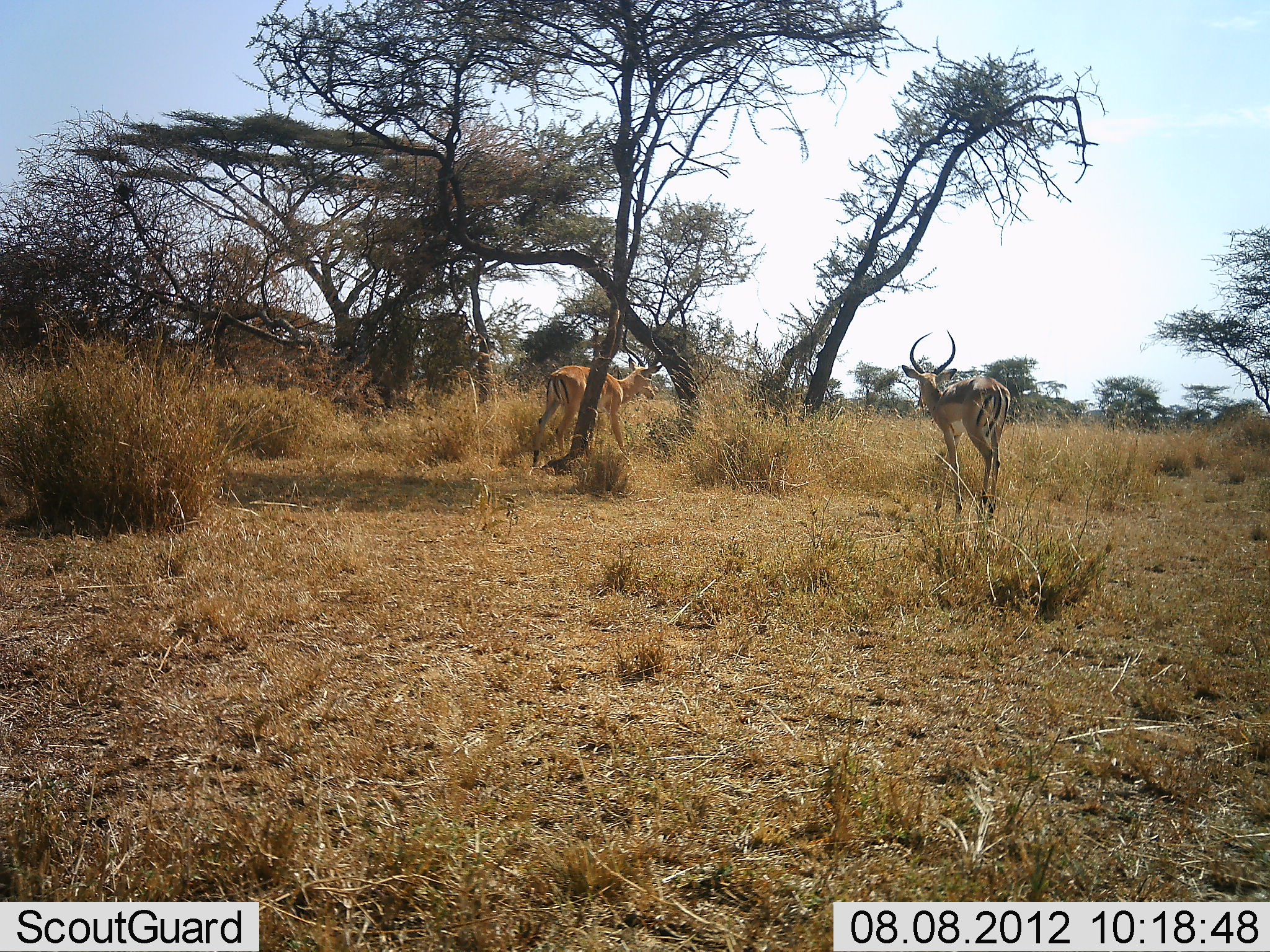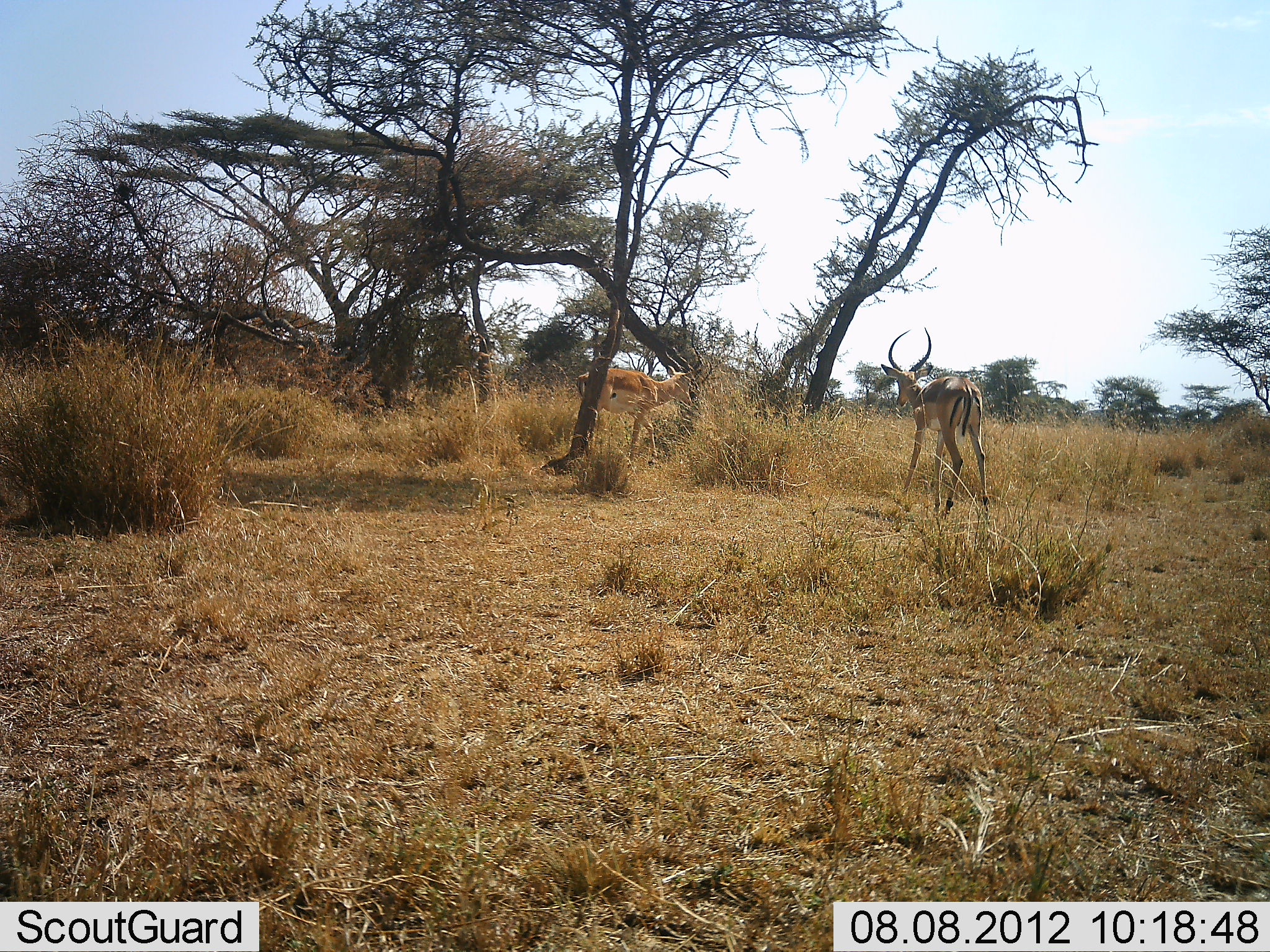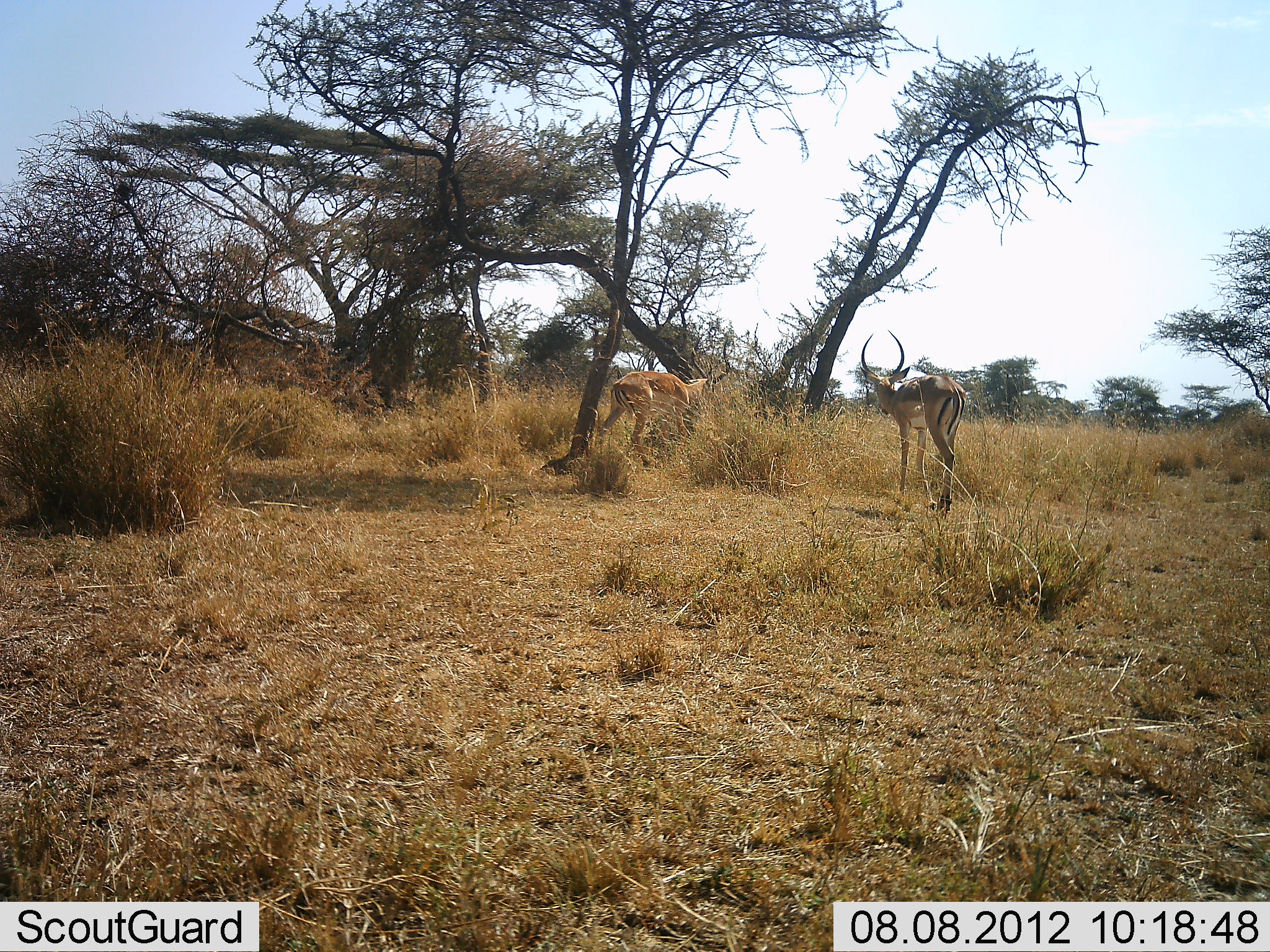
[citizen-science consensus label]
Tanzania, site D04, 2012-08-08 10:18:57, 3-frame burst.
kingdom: Animalia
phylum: Chordata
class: Mammalia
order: Artiodactyla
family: Bovidae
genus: Aepyceros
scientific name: Aepyceros melampus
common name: impala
Impala (Aepyceros melampus), count 2. Behavior (volunteer vote fractions): standing 9%, resting 0%, moving 91%, interacting 0%. Young present (vote fraction): 0%. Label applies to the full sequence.